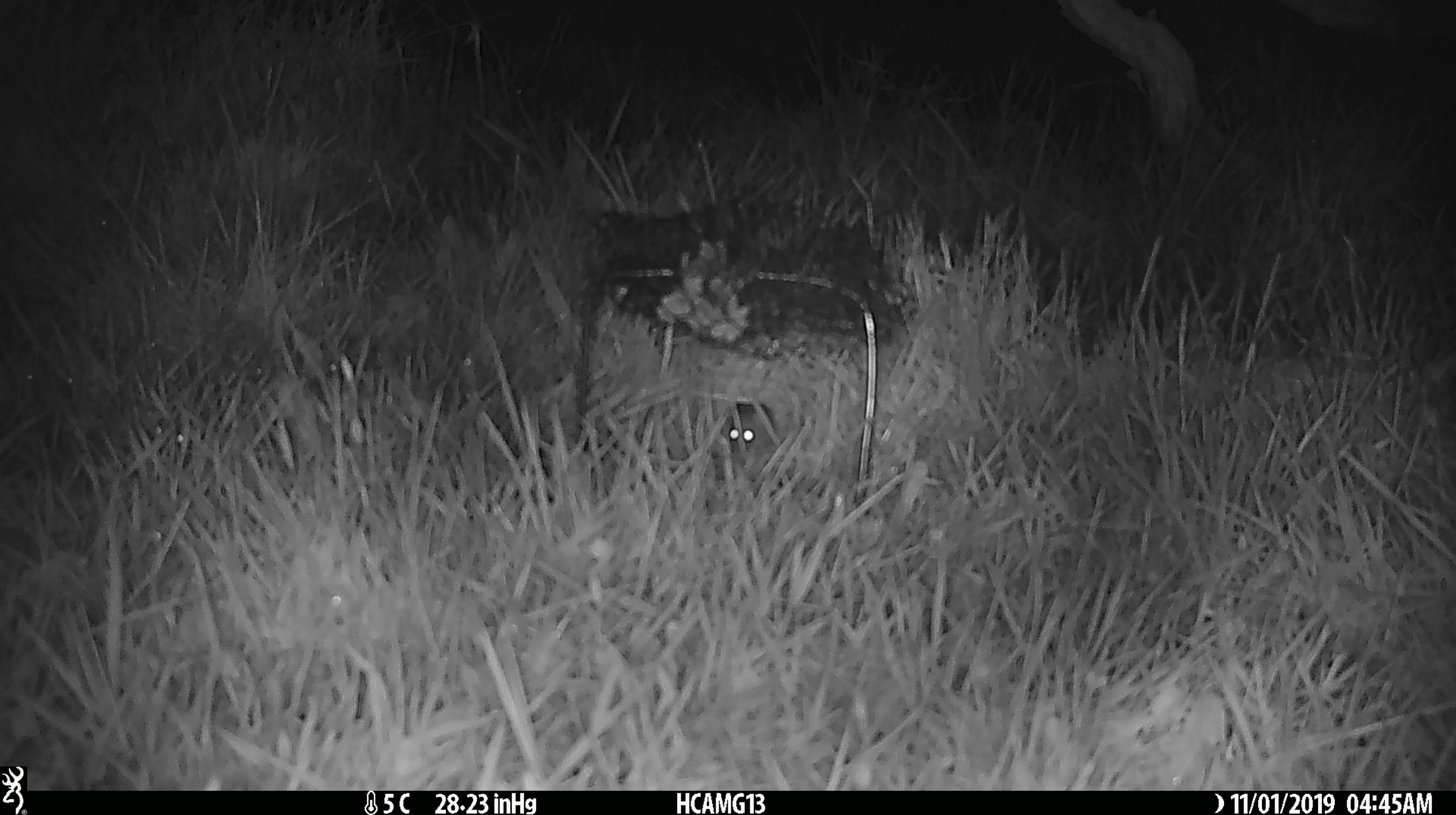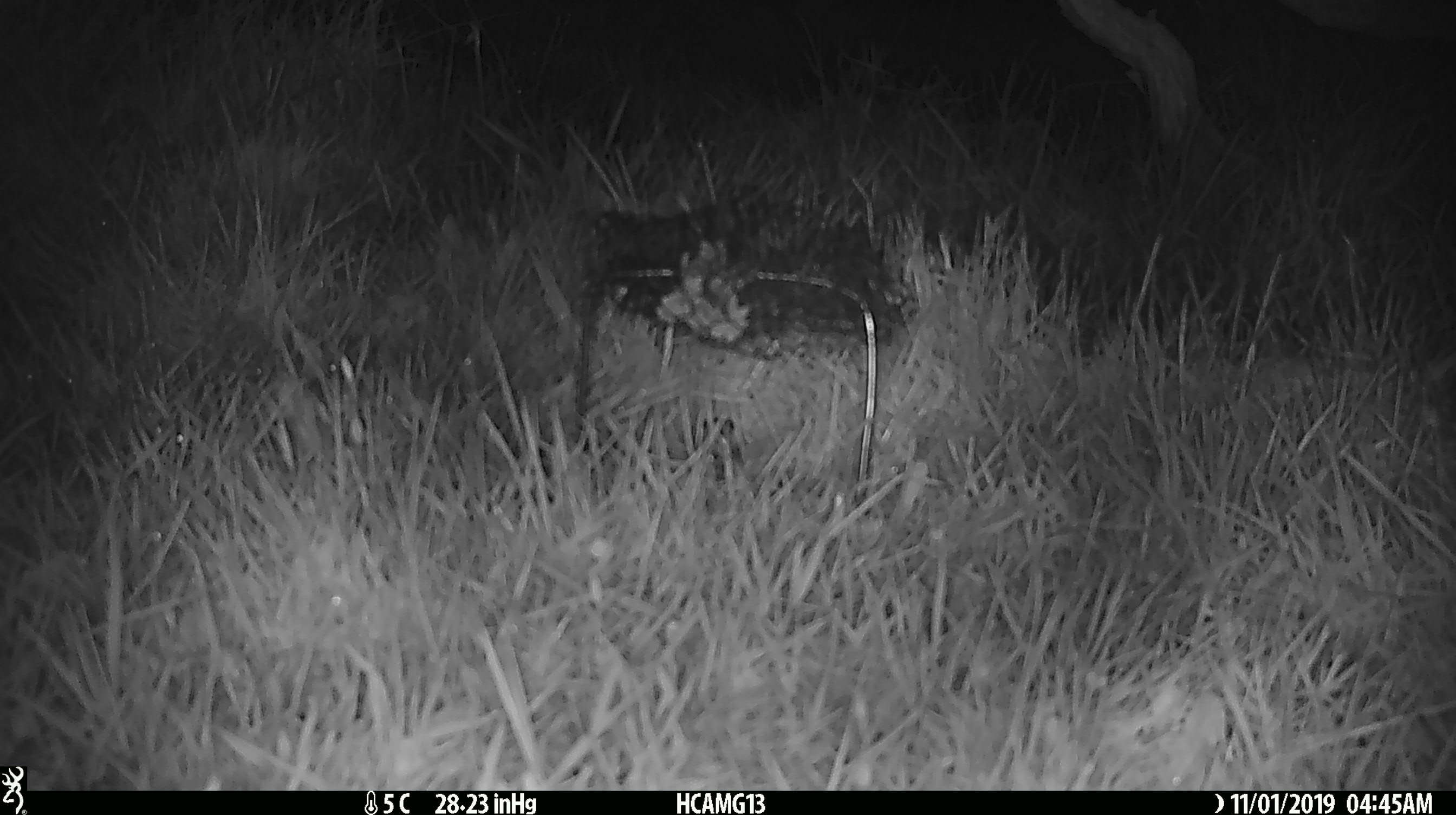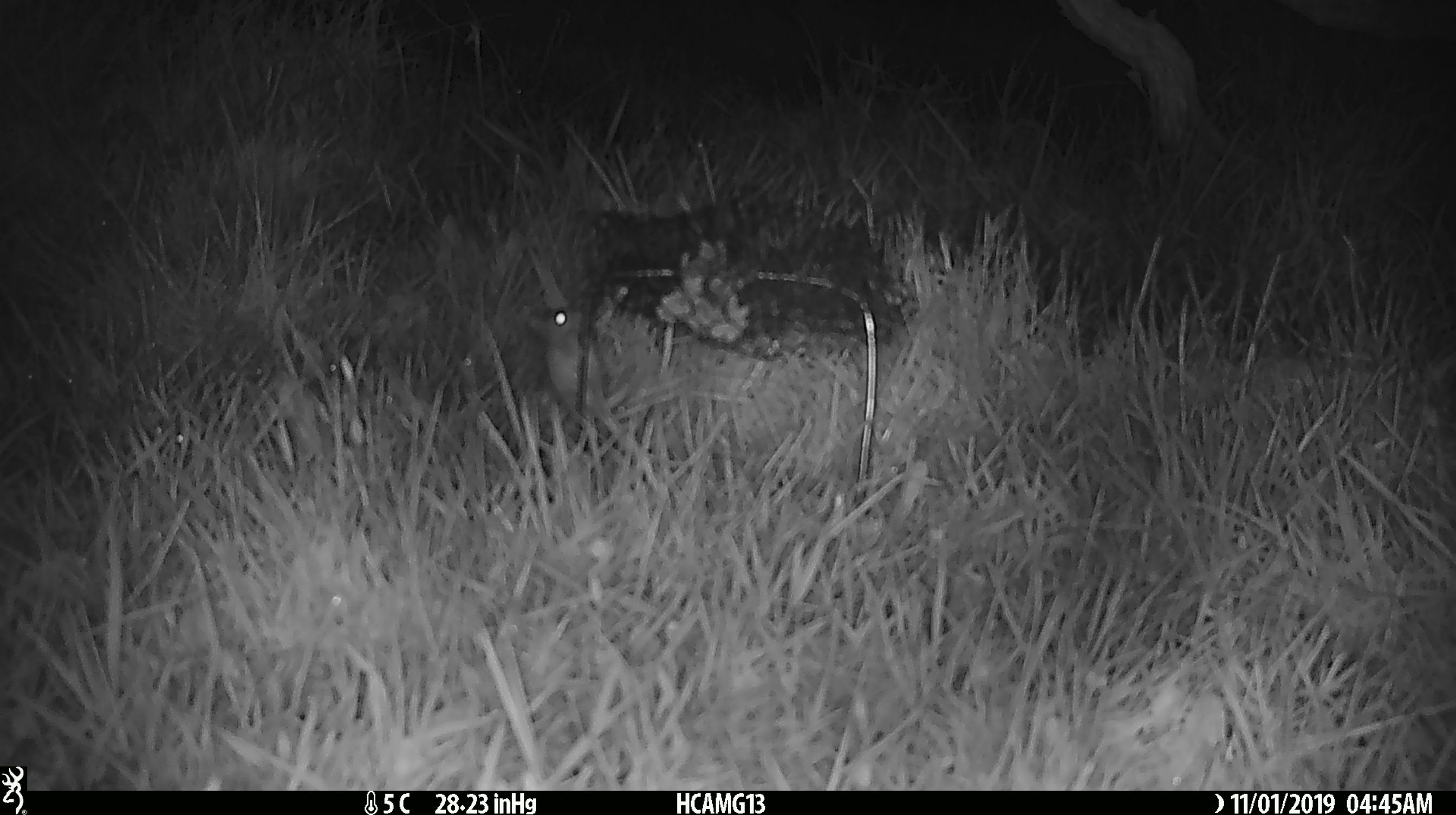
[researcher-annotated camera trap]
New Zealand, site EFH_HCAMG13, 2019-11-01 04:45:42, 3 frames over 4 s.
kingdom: Animalia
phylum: Chordata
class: Mammalia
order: Rodentia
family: Muridae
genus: Mus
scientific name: Mus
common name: mouse